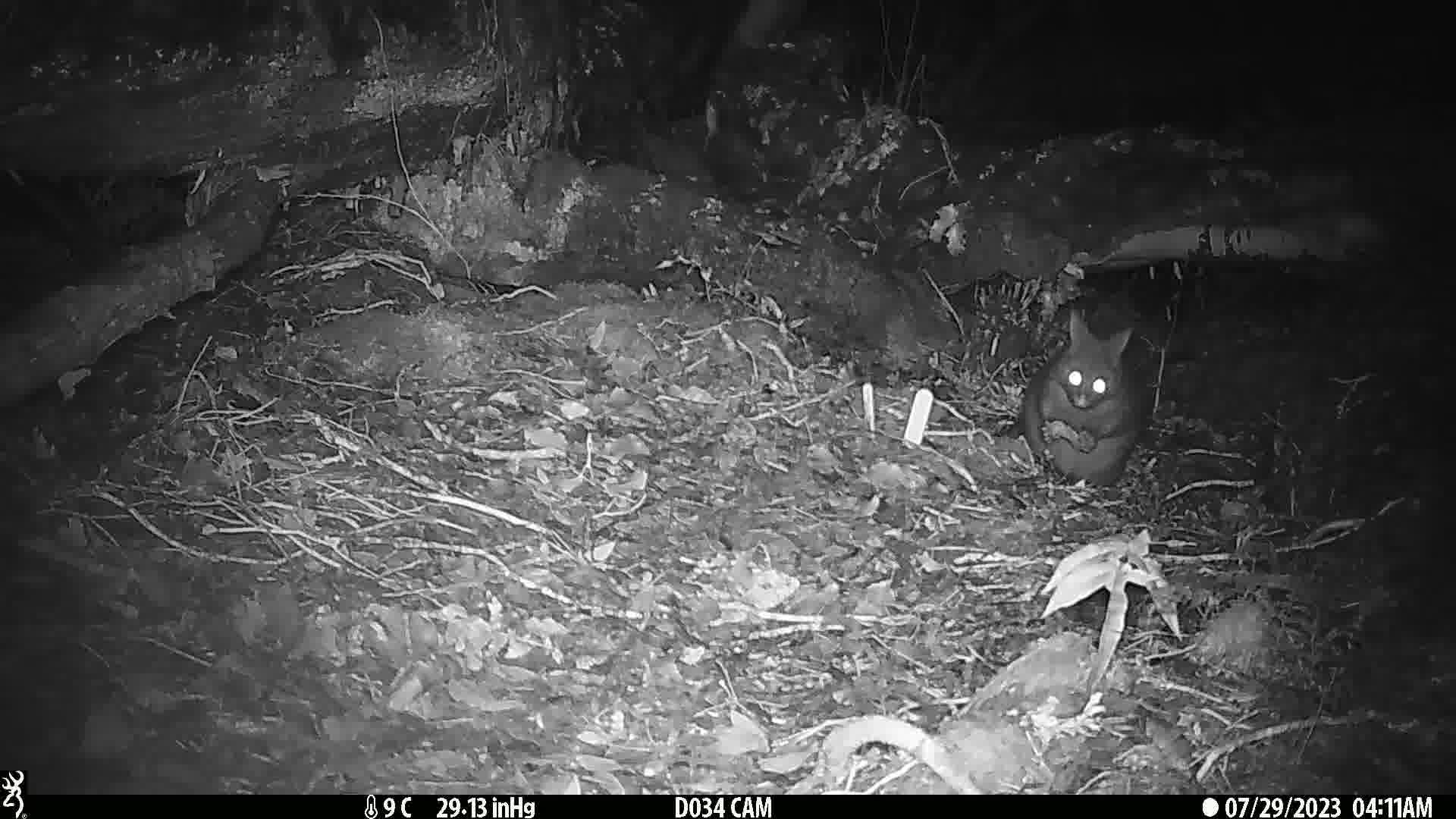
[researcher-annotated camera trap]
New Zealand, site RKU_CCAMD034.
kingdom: Animalia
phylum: Chordata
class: Mammalia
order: Diprotodontia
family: Phalangeridae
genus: Trichosurus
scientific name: Trichosurus vulpecula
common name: common brushtail possum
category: possum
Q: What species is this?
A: Possum (common brushtail possum) (Trichosurus vulpecula).